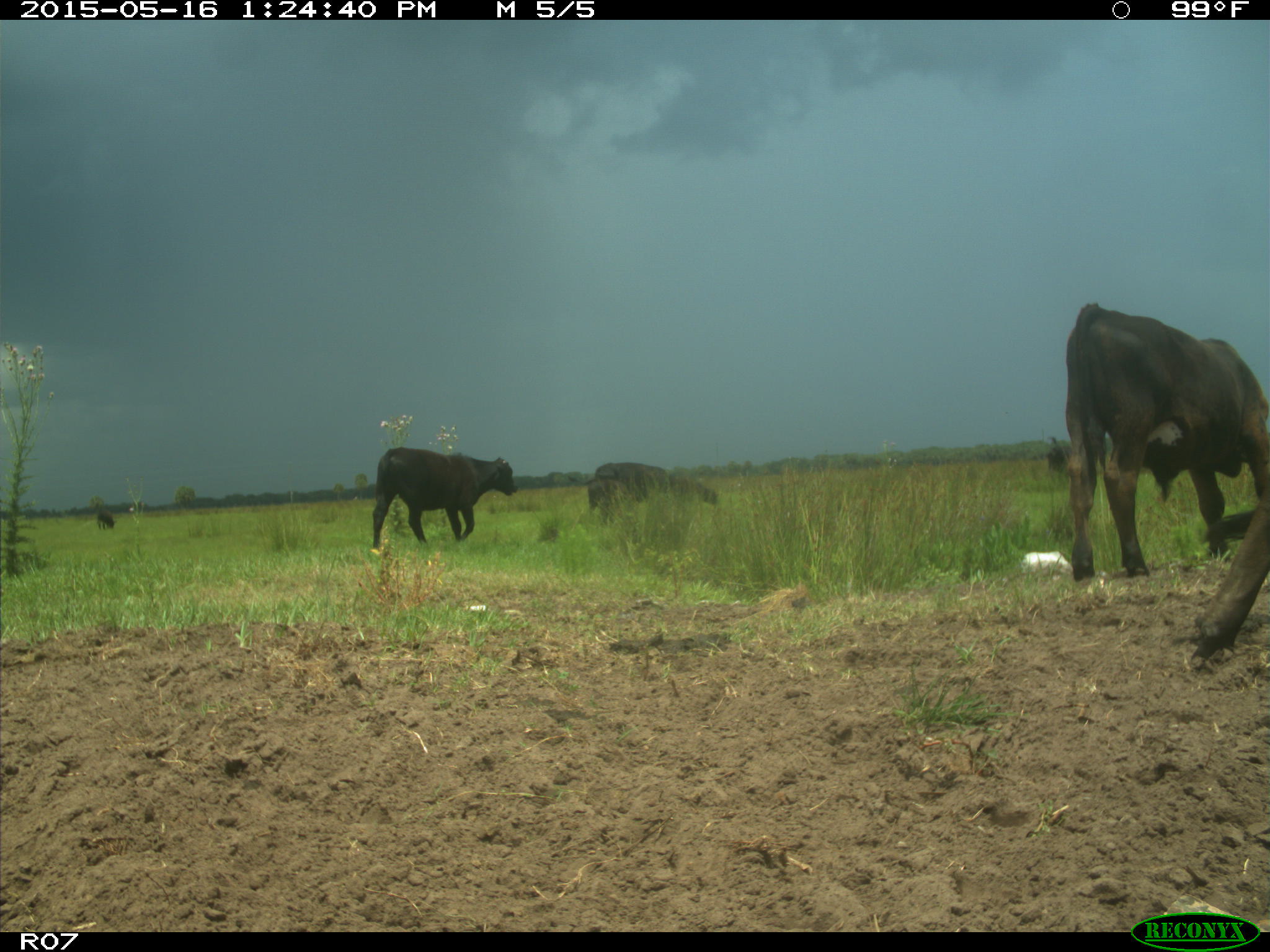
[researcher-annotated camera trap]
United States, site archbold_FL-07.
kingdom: Animalia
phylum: Chordata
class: Mammalia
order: Artiodactyla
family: Bovidae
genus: Bos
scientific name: Bos taurus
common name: domestic cow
Bos taurus (domestic cow).